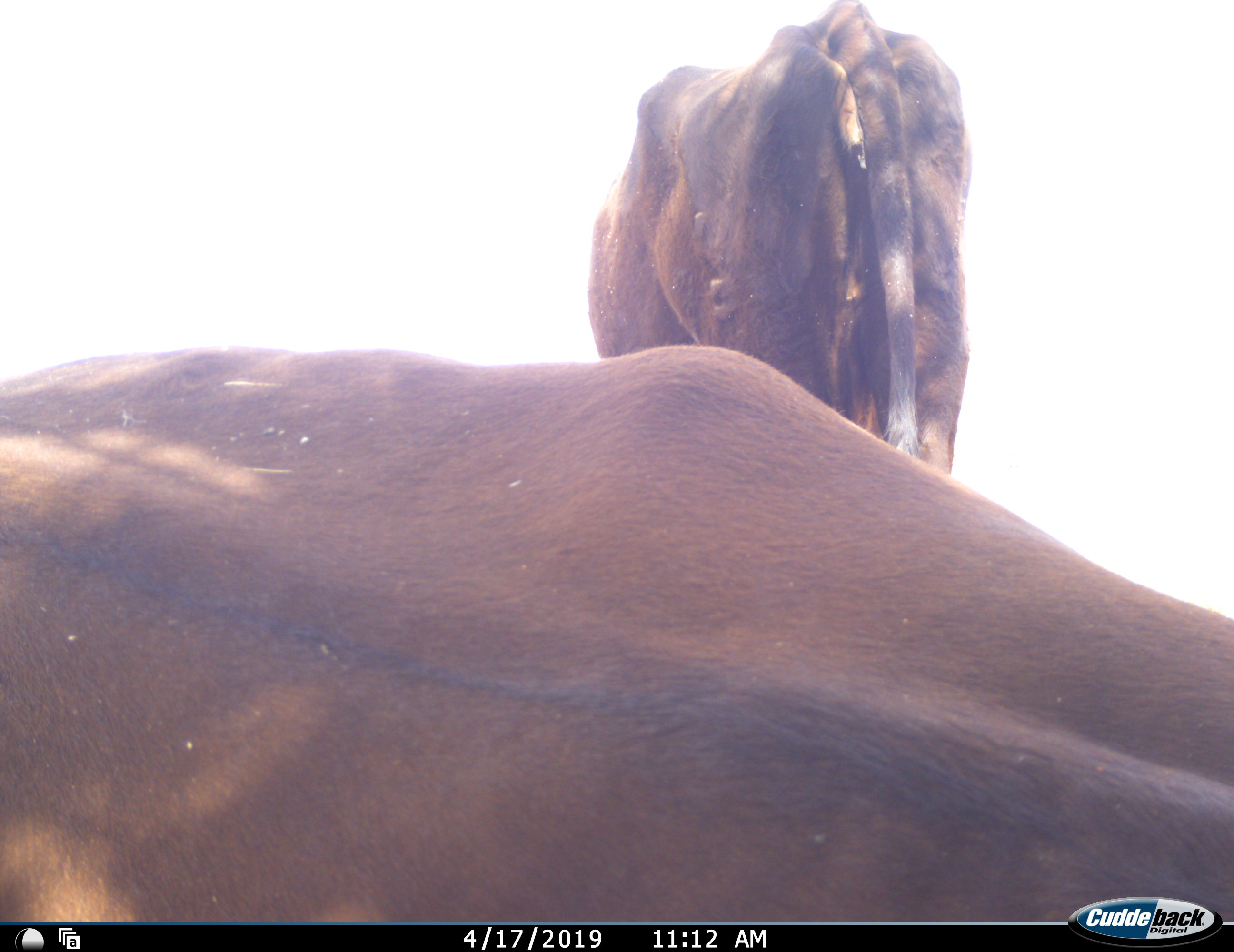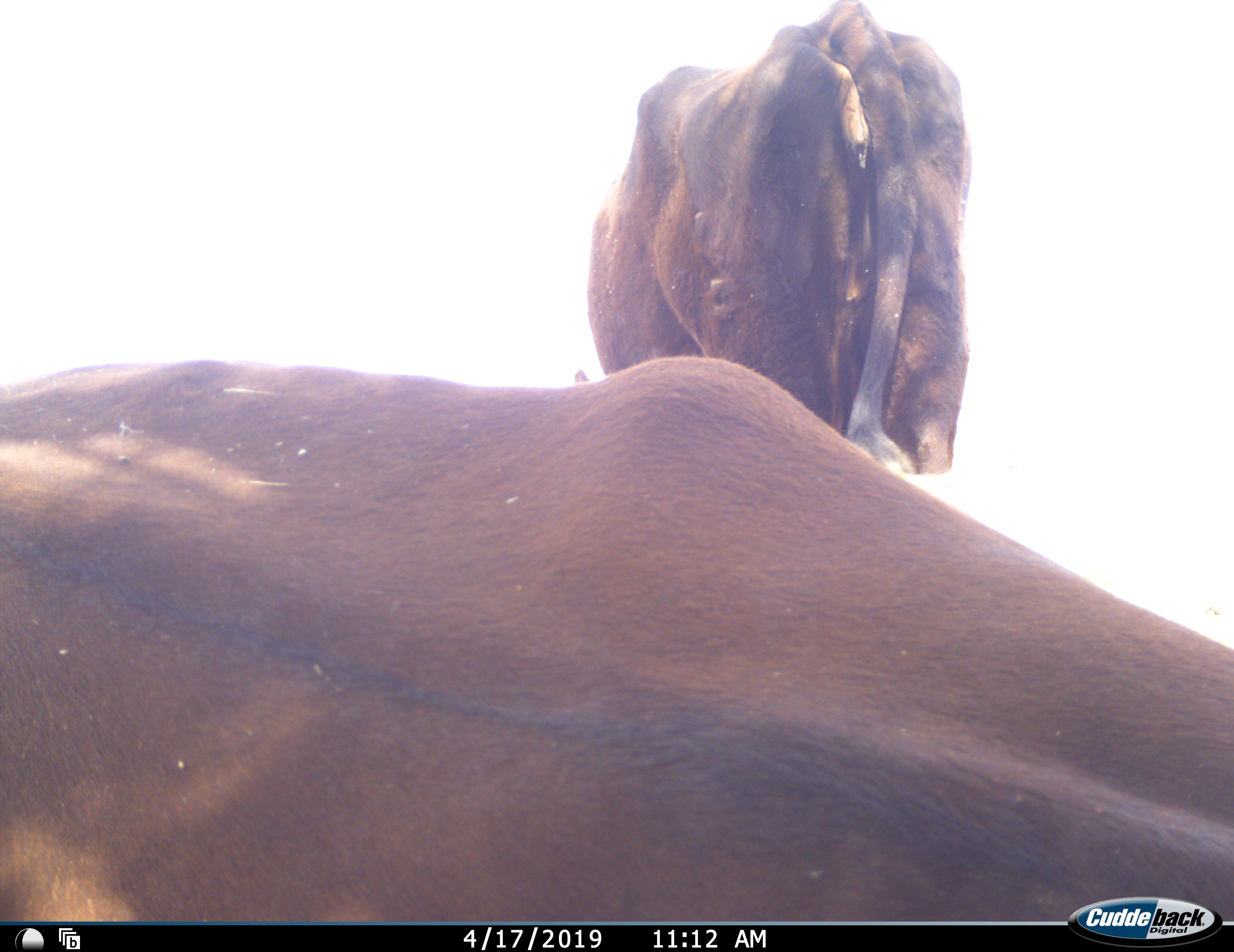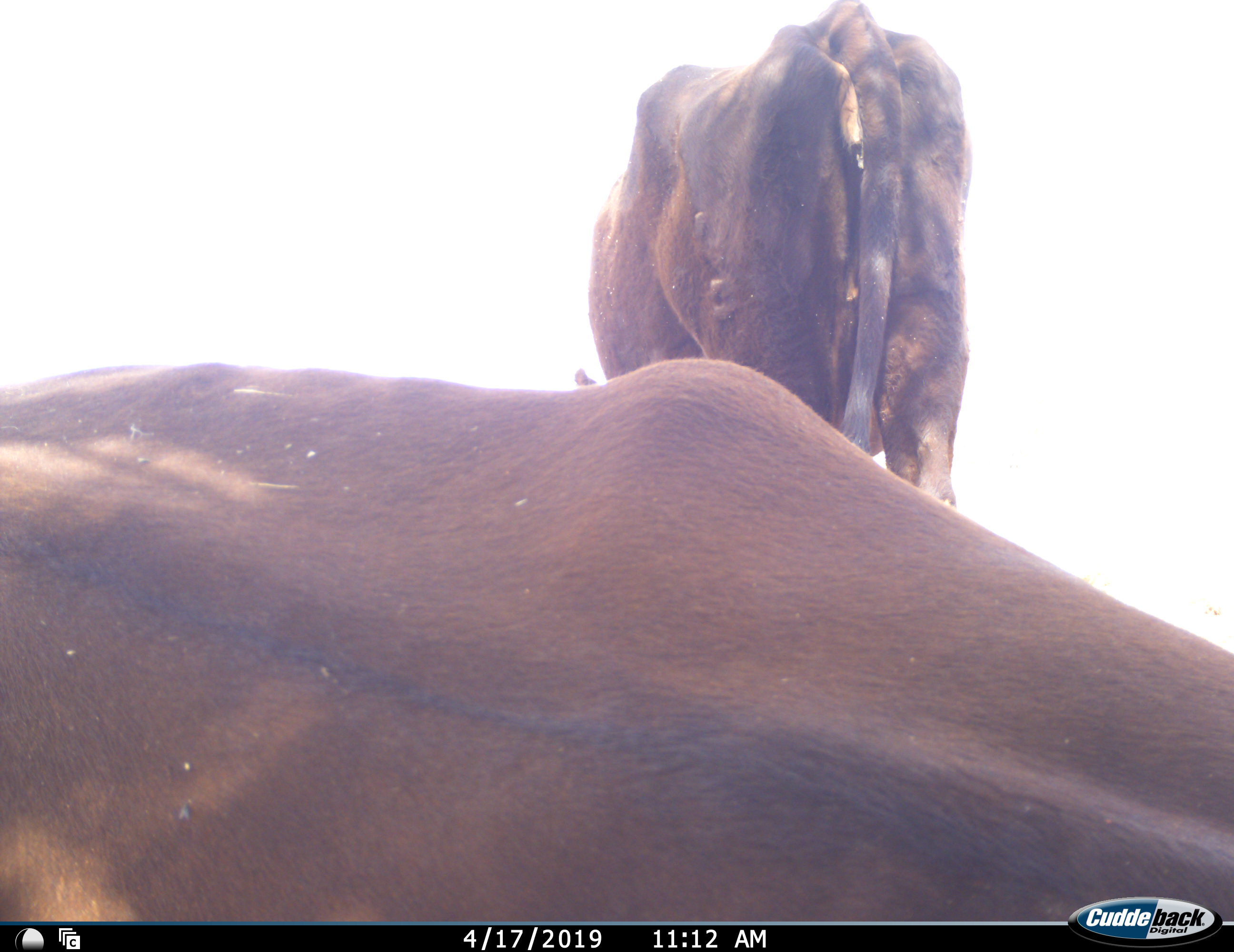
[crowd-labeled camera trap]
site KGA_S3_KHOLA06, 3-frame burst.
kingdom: Animalia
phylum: Chordata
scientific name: Vertebrata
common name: domestic animal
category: domesticanimal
Domesticanimal (domestic animal) (Vertebrata), count 2. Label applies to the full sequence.